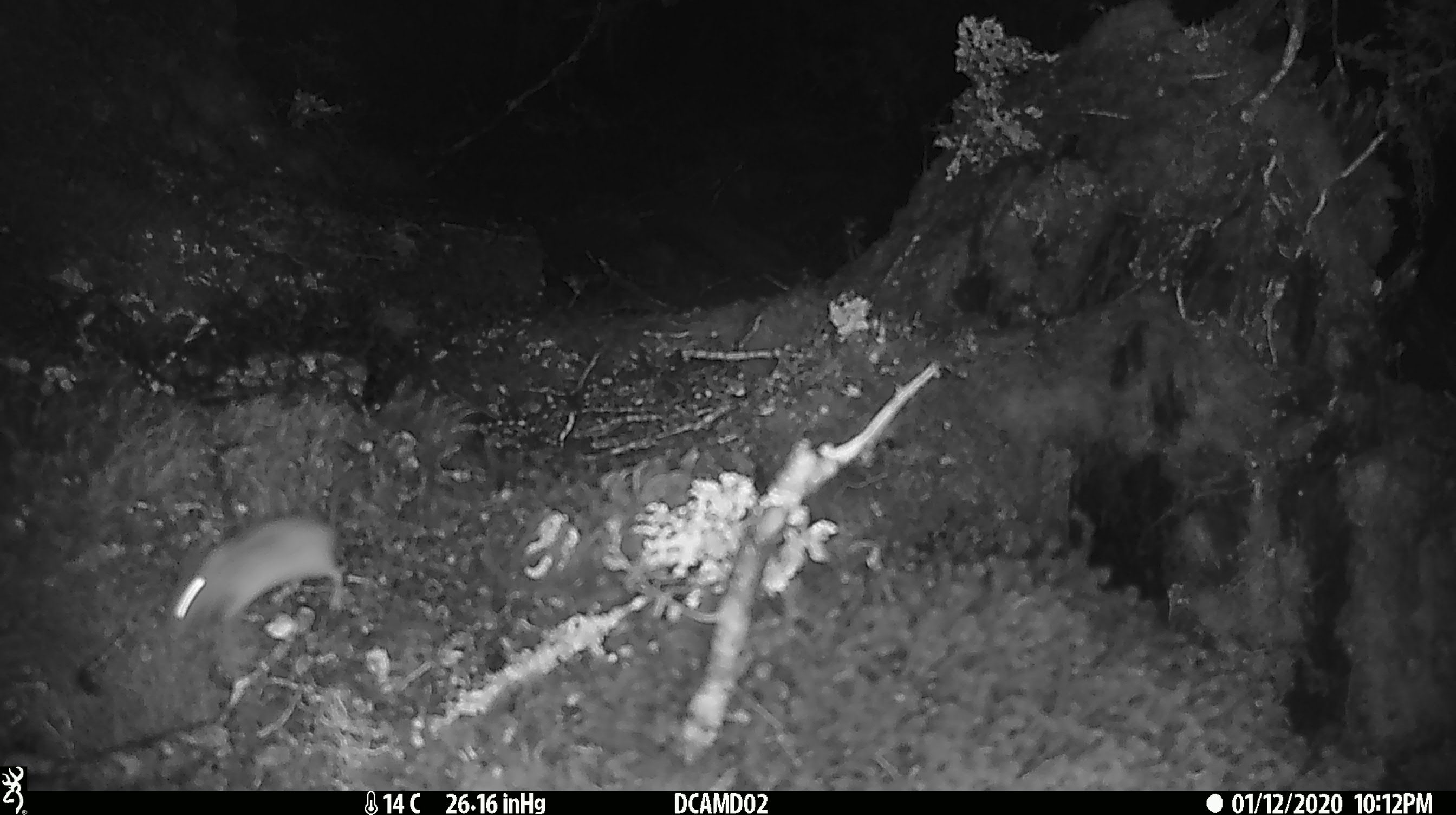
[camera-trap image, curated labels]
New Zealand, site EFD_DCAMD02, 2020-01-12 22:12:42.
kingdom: Animalia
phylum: Chordata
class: Mammalia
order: Rodentia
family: Muridae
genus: Mus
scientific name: Mus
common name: mouse